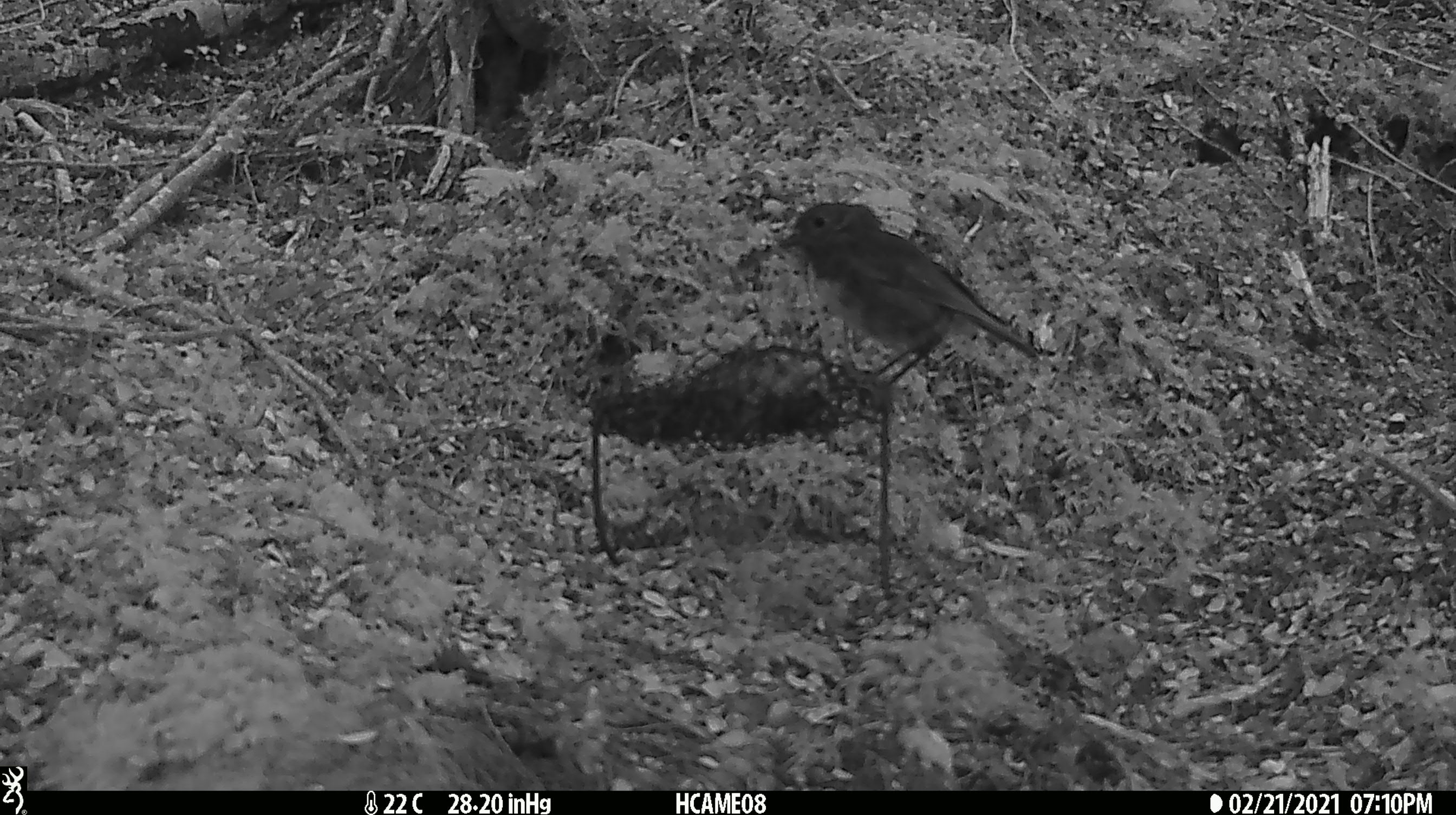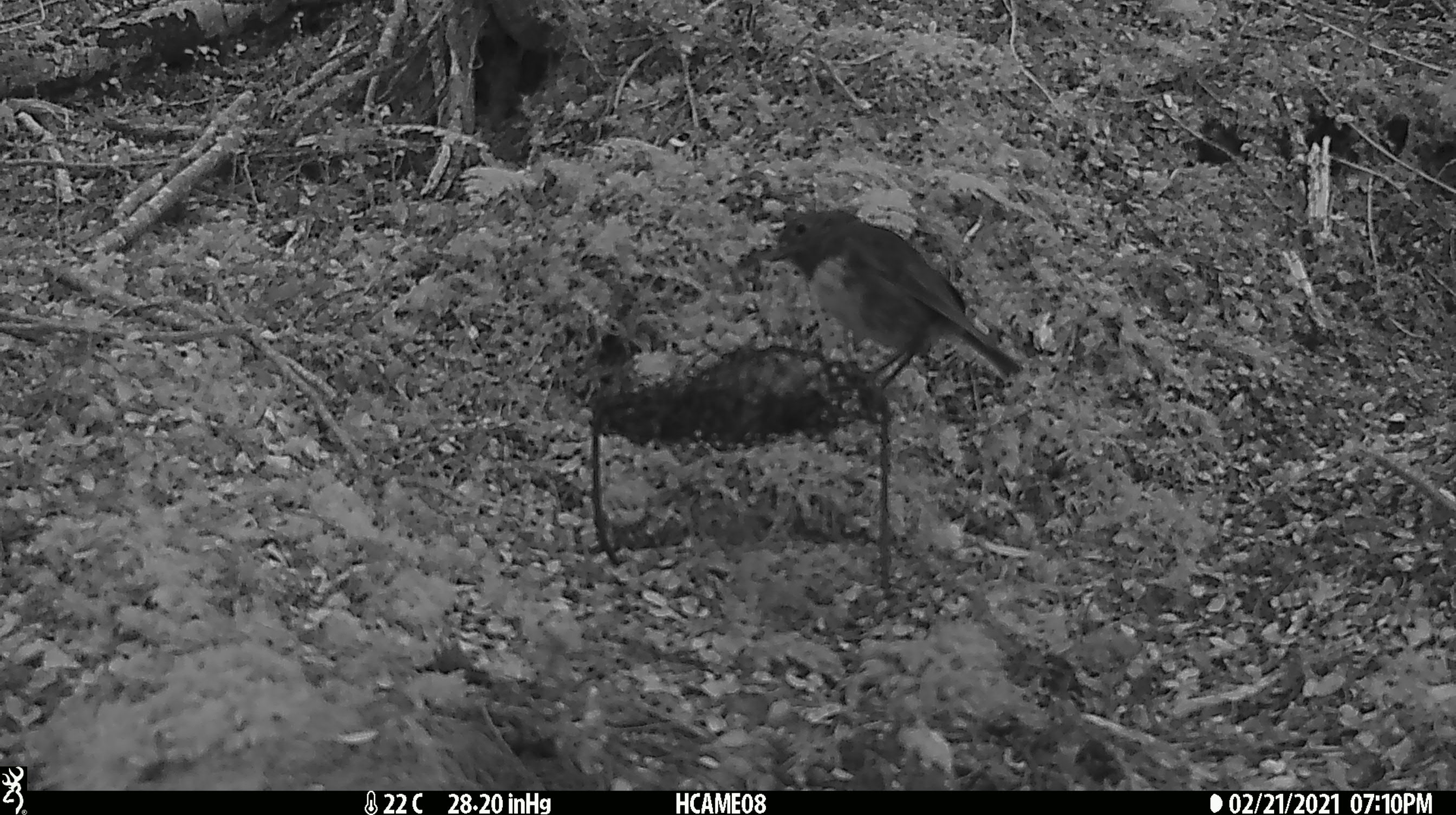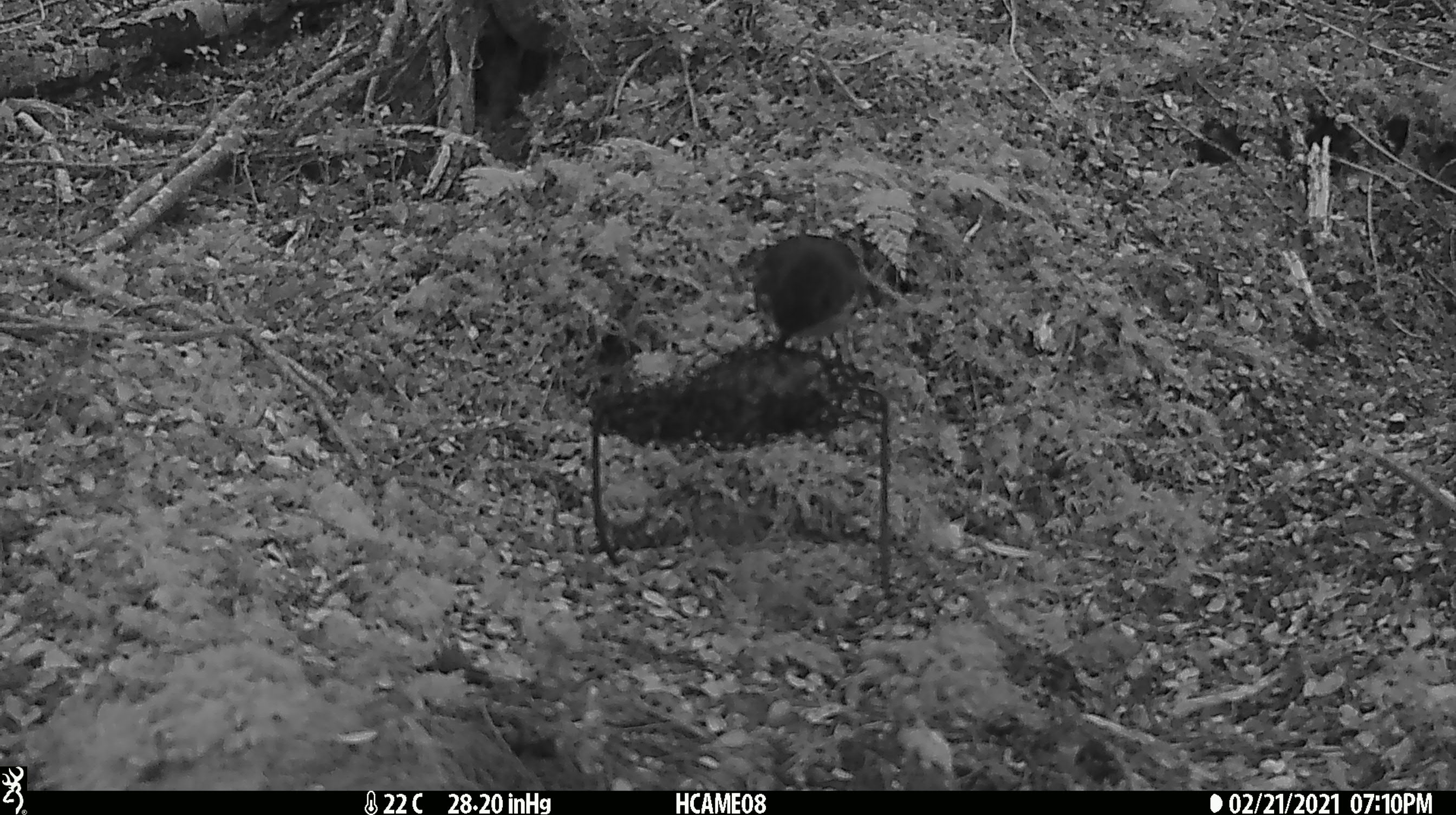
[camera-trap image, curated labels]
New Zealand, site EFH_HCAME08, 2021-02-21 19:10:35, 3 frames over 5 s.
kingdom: Animalia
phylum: Chordata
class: Aves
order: Passeriformes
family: Petroicidae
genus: Petroica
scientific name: Petroica australis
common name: new zealand robin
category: robin